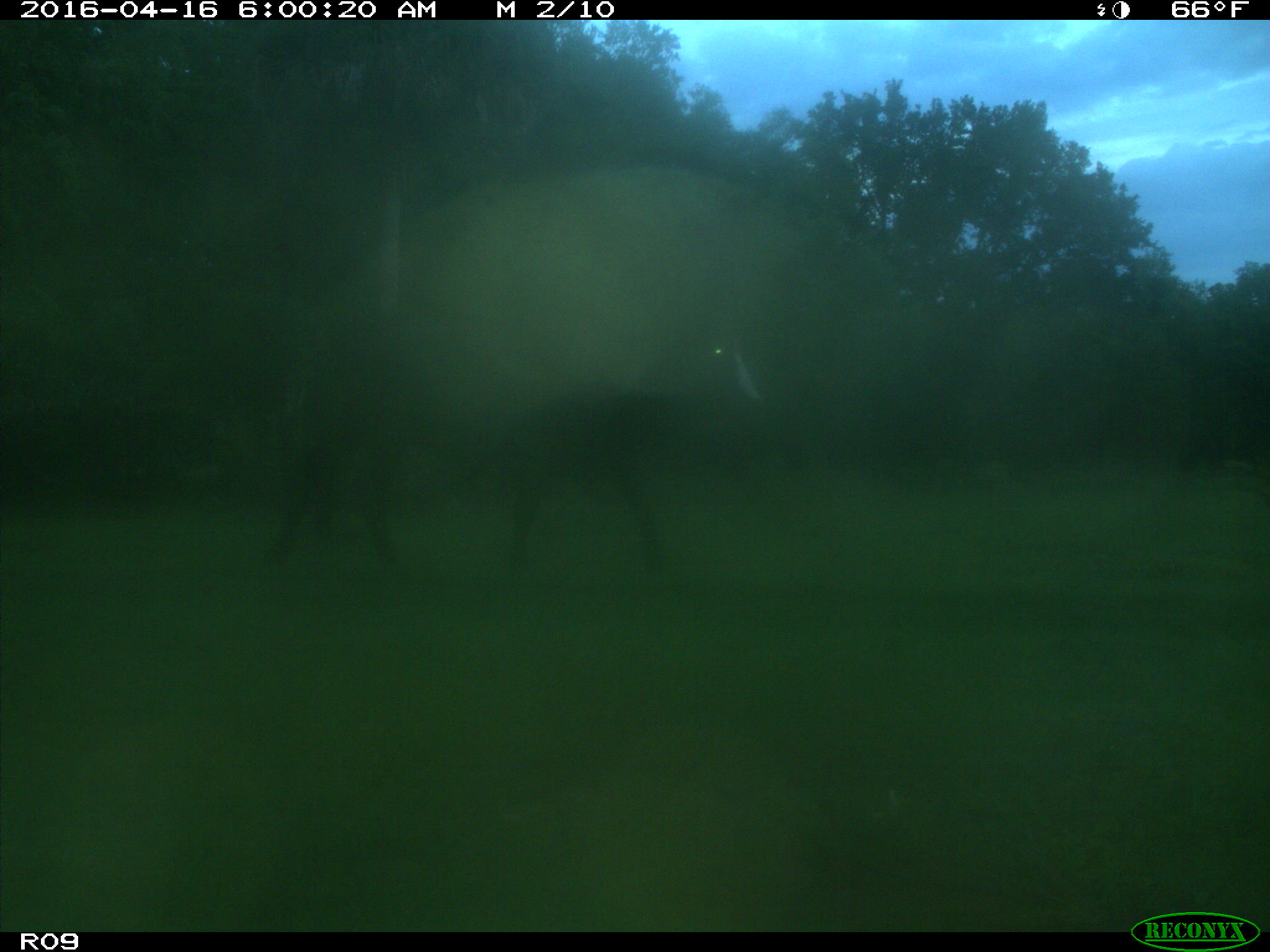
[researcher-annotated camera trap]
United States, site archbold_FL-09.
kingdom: Animalia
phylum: Chordata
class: Mammalia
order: Artiodactyla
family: Bovidae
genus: Bos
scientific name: Bos taurus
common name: domestic cow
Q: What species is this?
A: Bos taurus (domestic cow).